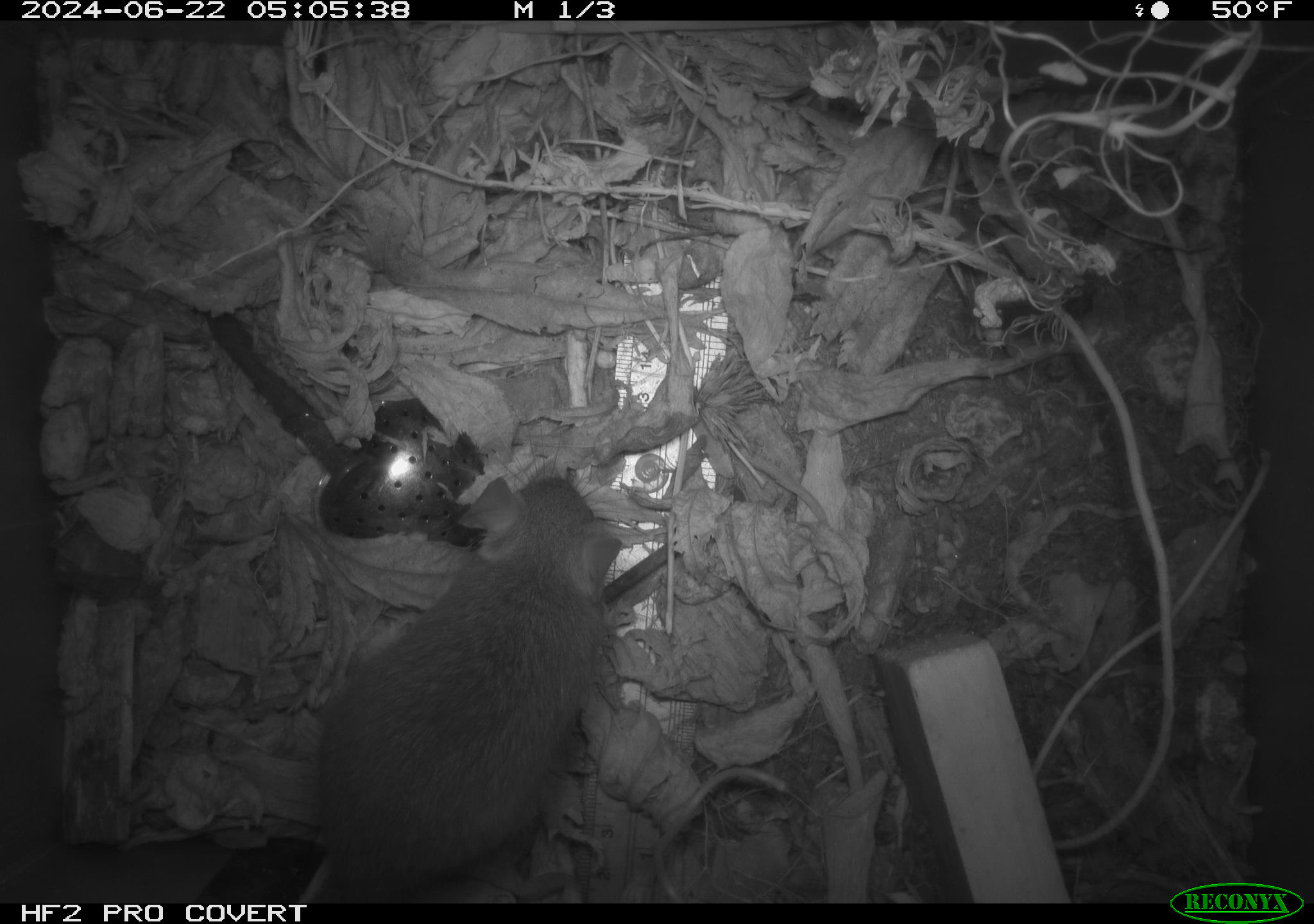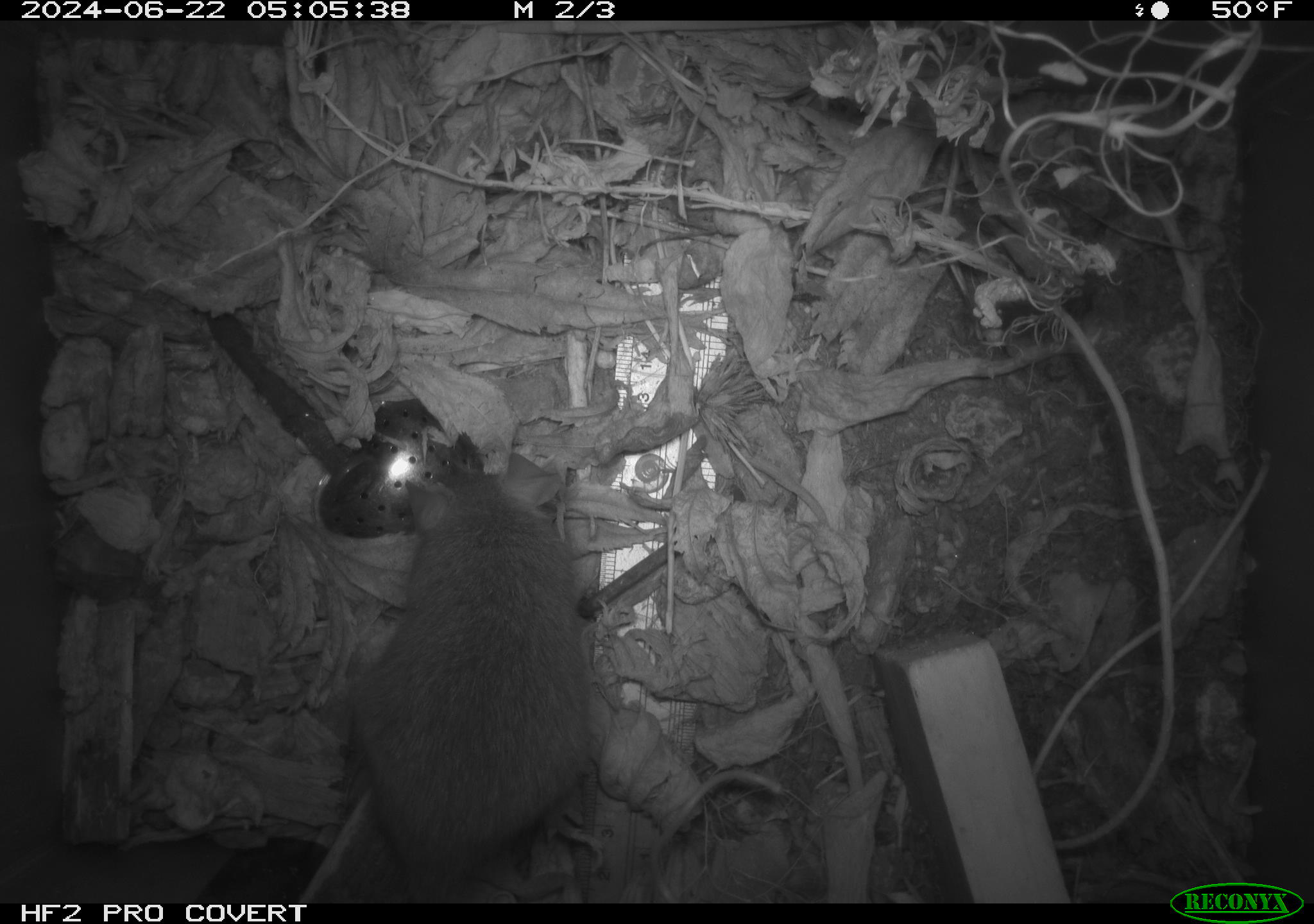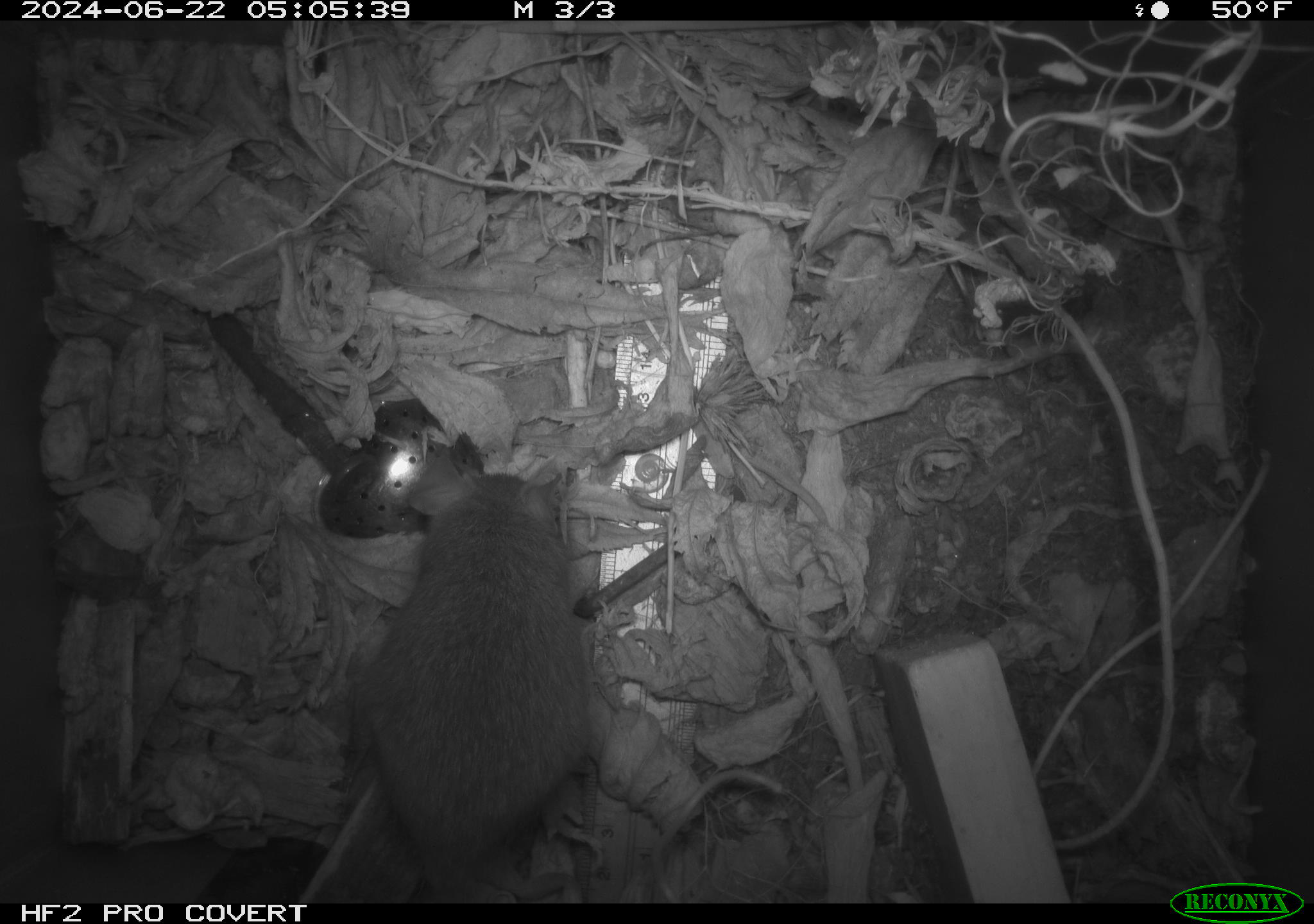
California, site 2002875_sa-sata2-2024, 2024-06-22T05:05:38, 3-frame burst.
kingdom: Animalia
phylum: Chordata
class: Mammalia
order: Rodentia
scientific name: Rodentia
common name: mouse species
Mouse species (Rodentia).